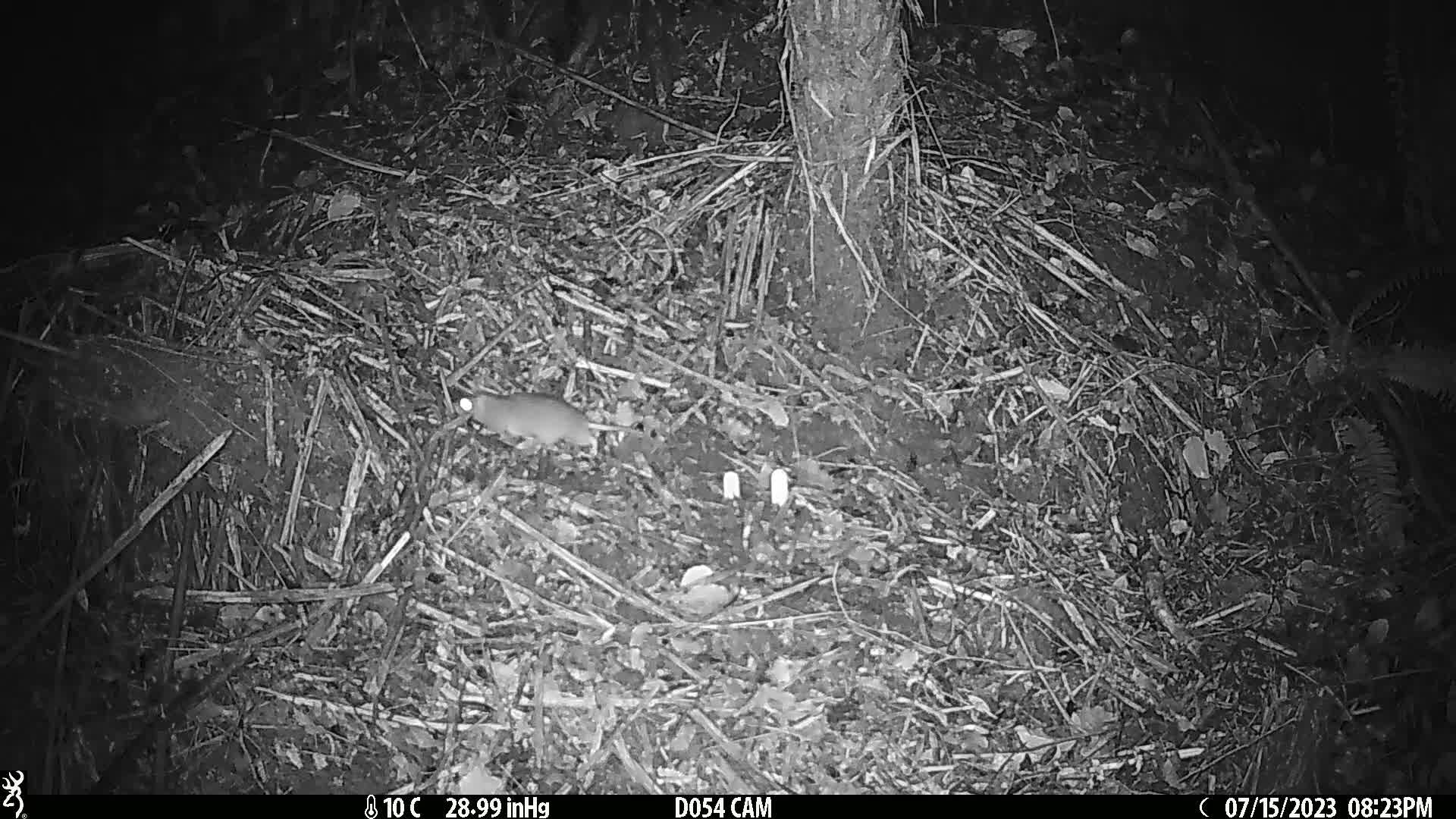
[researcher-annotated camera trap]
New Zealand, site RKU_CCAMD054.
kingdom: Animalia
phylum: Chordata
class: Mammalia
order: Rodentia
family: Muridae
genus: Rattus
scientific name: Rattus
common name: rat